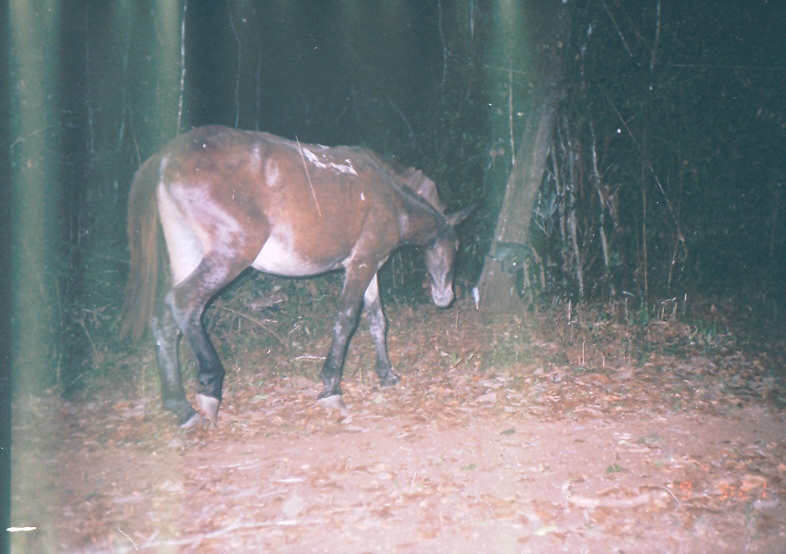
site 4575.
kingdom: Animalia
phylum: Chordata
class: Mammalia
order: Perissodactyla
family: Equidae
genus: Equus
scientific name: Equus ferus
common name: wild horse